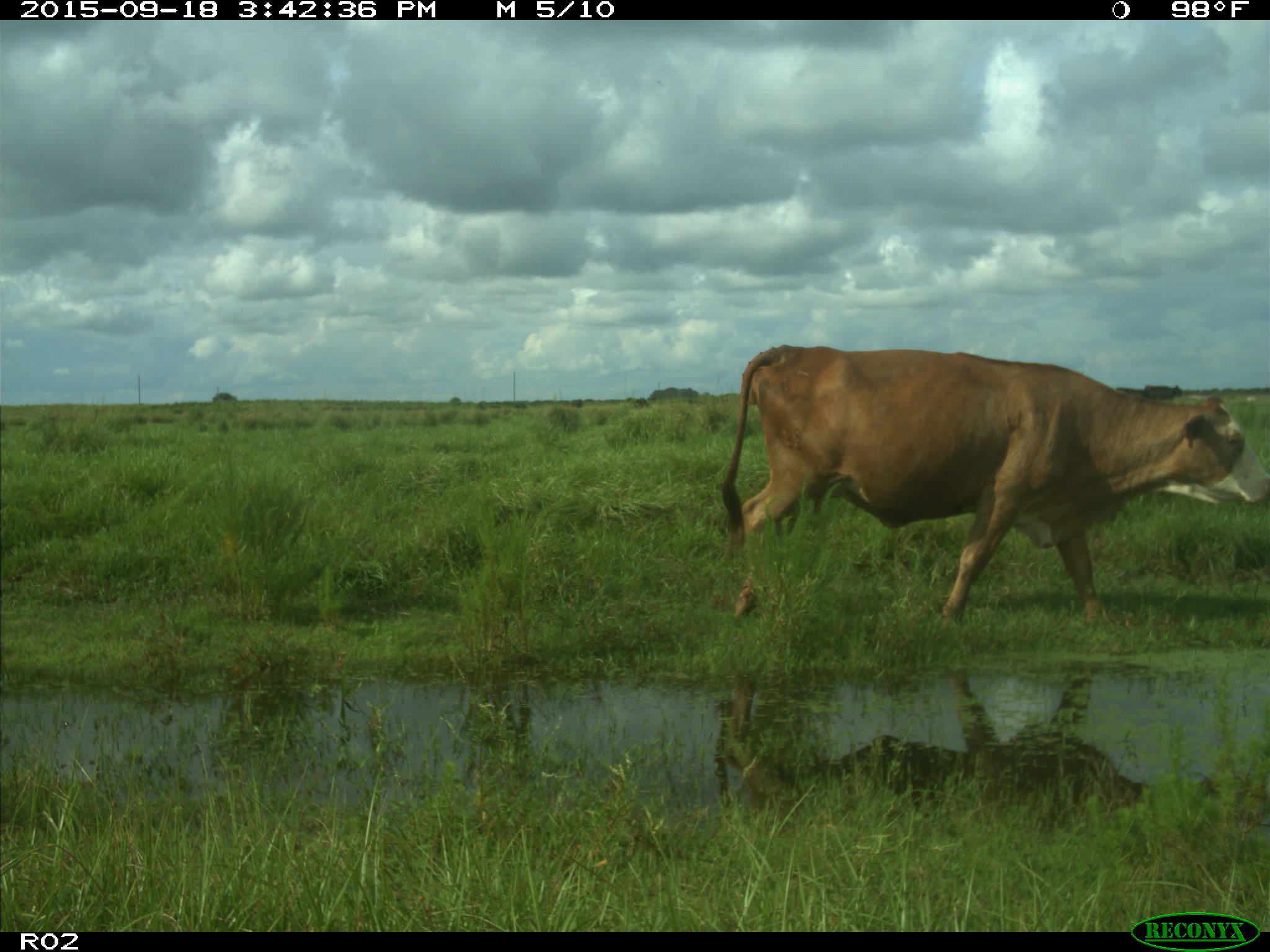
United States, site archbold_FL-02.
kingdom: Animalia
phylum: Chordata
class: Mammalia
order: Artiodactyla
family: Bovidae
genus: Bos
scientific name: Bos taurus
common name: domestic cow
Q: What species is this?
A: Bos taurus (domestic cow).